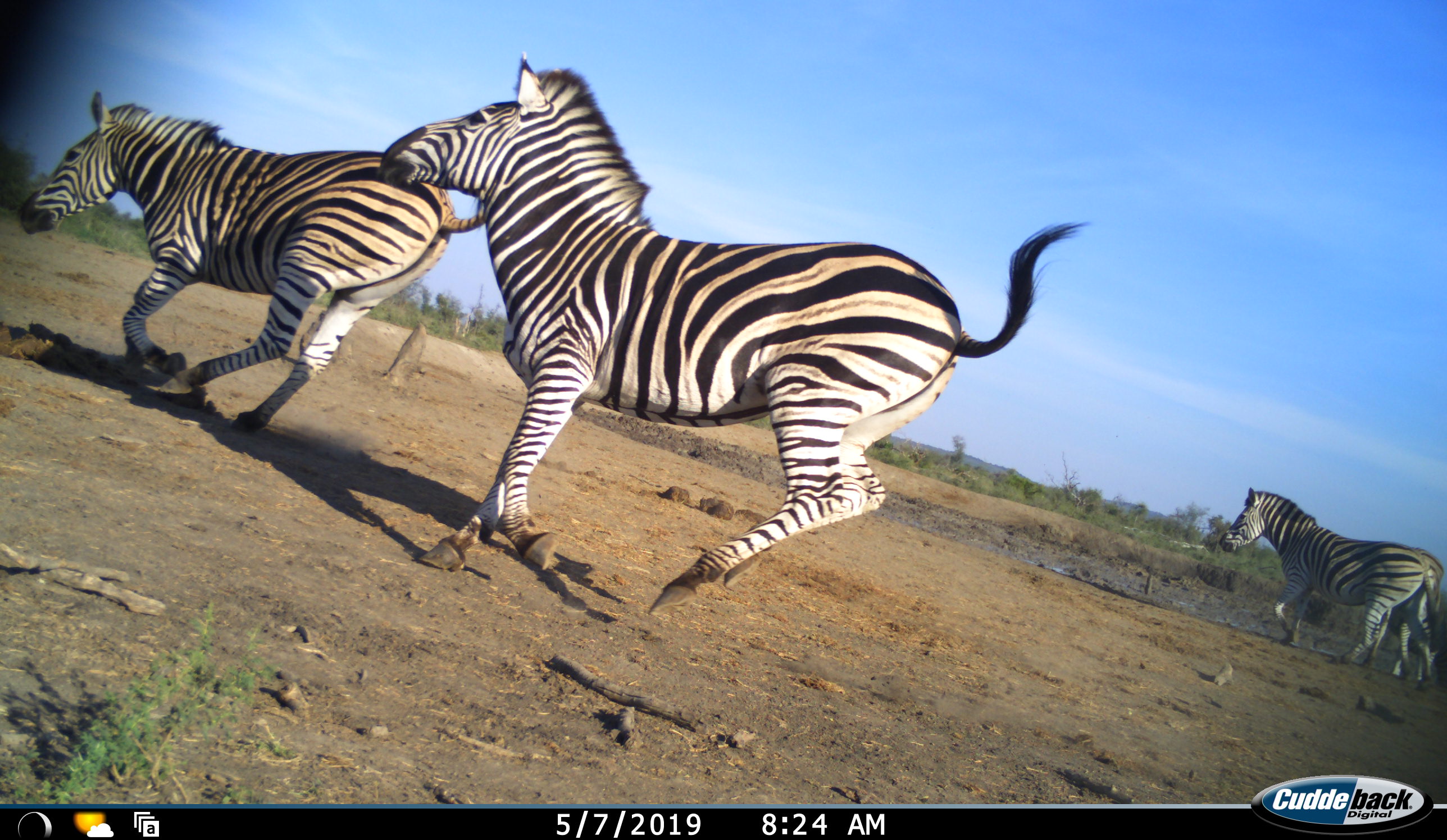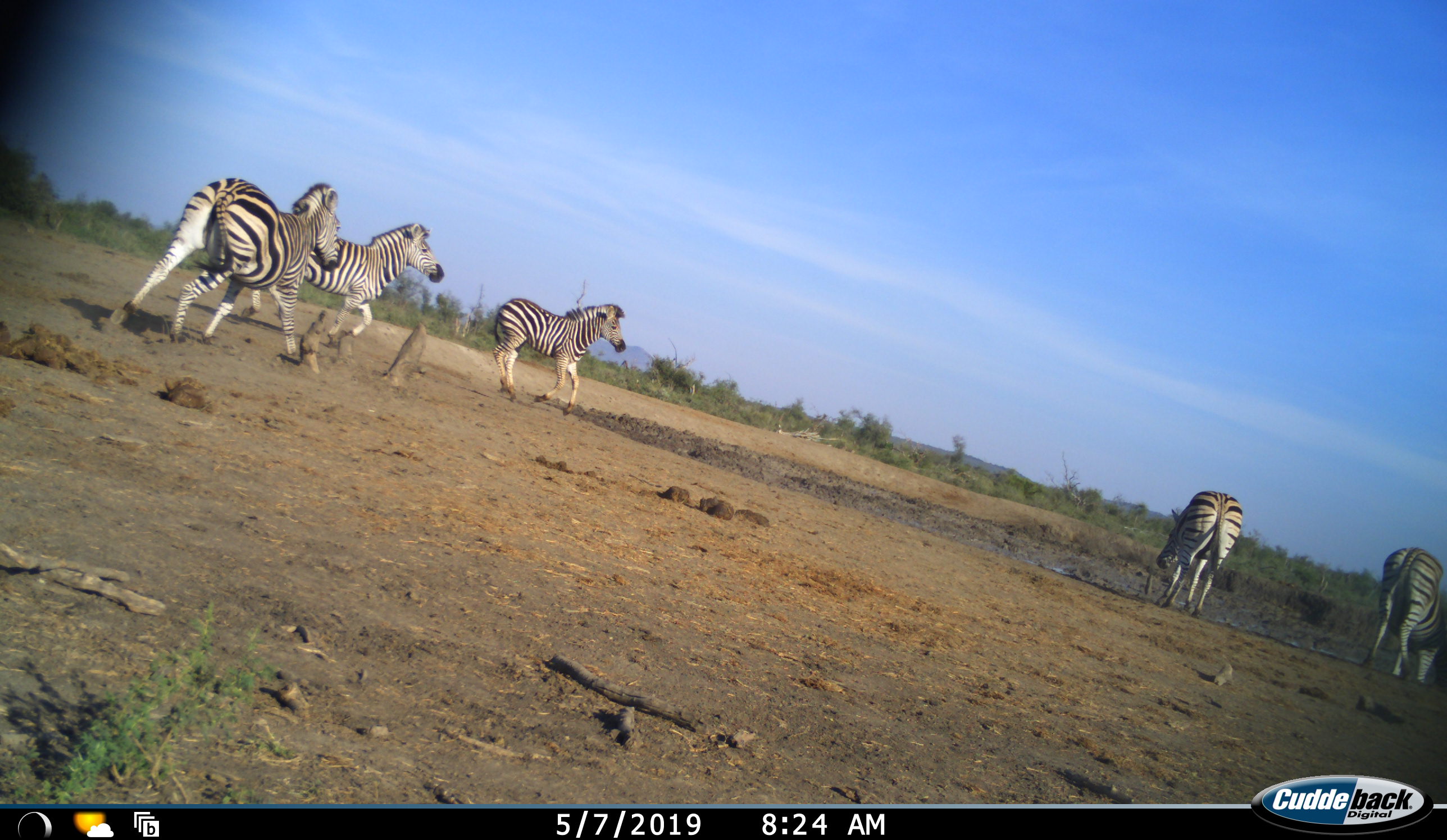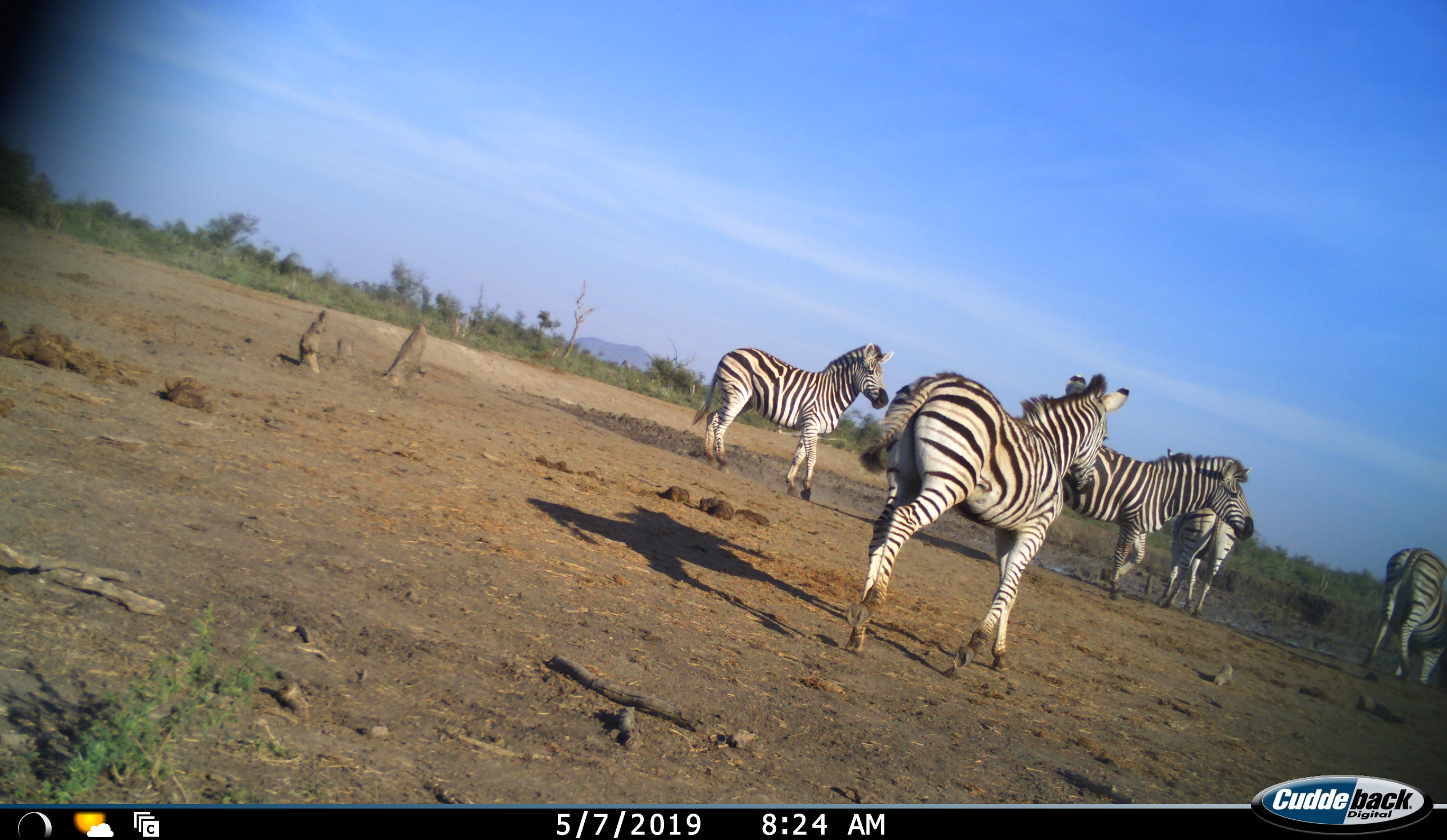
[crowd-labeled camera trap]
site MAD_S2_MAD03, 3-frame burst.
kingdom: Animalia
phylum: Chordata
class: Mammalia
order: Perissodactyla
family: Equidae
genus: Equus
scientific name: Equus quagga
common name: plains zebra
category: zebraplains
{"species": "zebraplains (plains zebra) (Equus quagga)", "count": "5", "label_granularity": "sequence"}